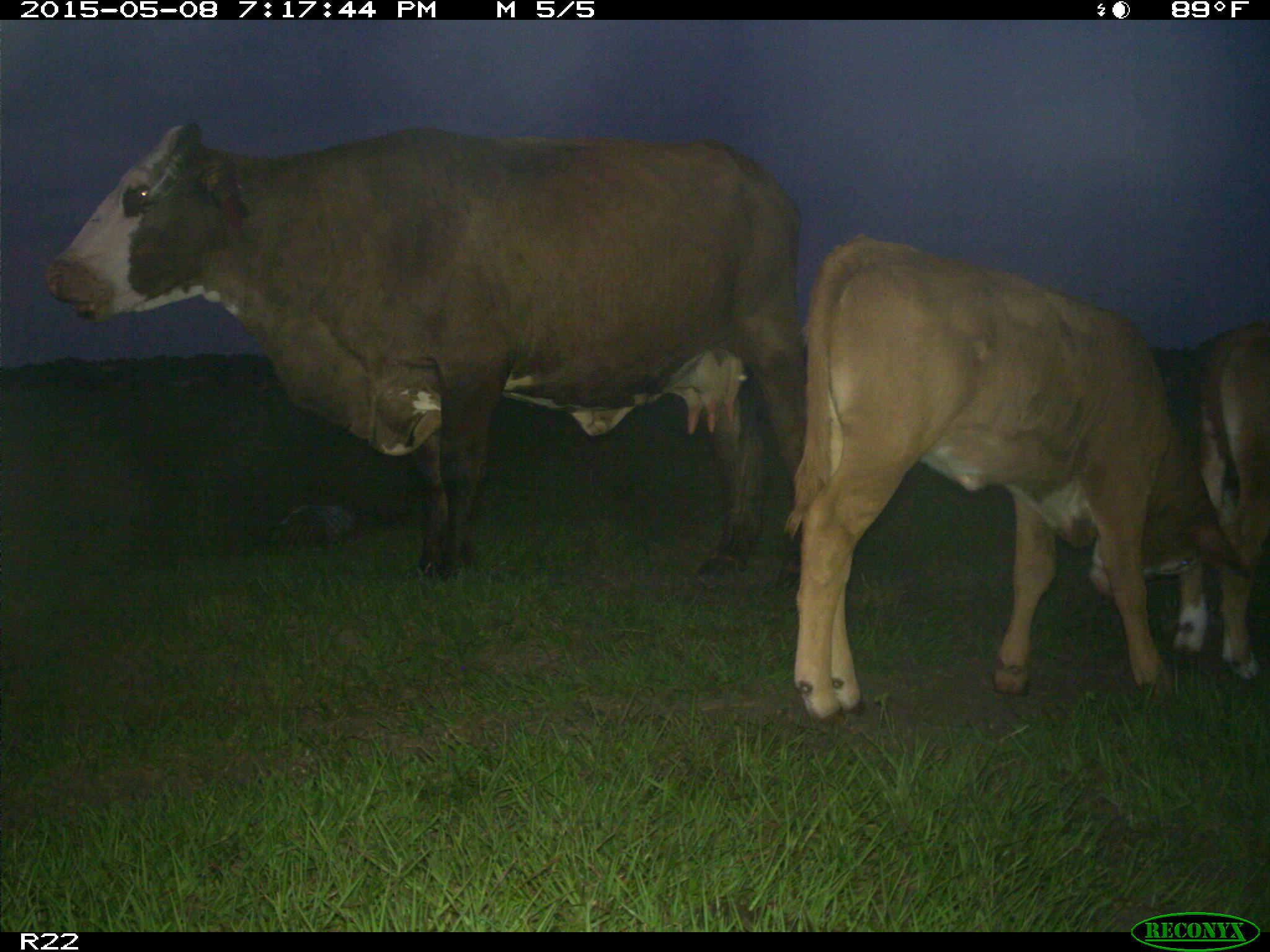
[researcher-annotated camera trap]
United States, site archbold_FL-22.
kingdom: Animalia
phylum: Chordata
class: Mammalia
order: Artiodactyla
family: Bovidae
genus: Bos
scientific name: Bos taurus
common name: domestic cow